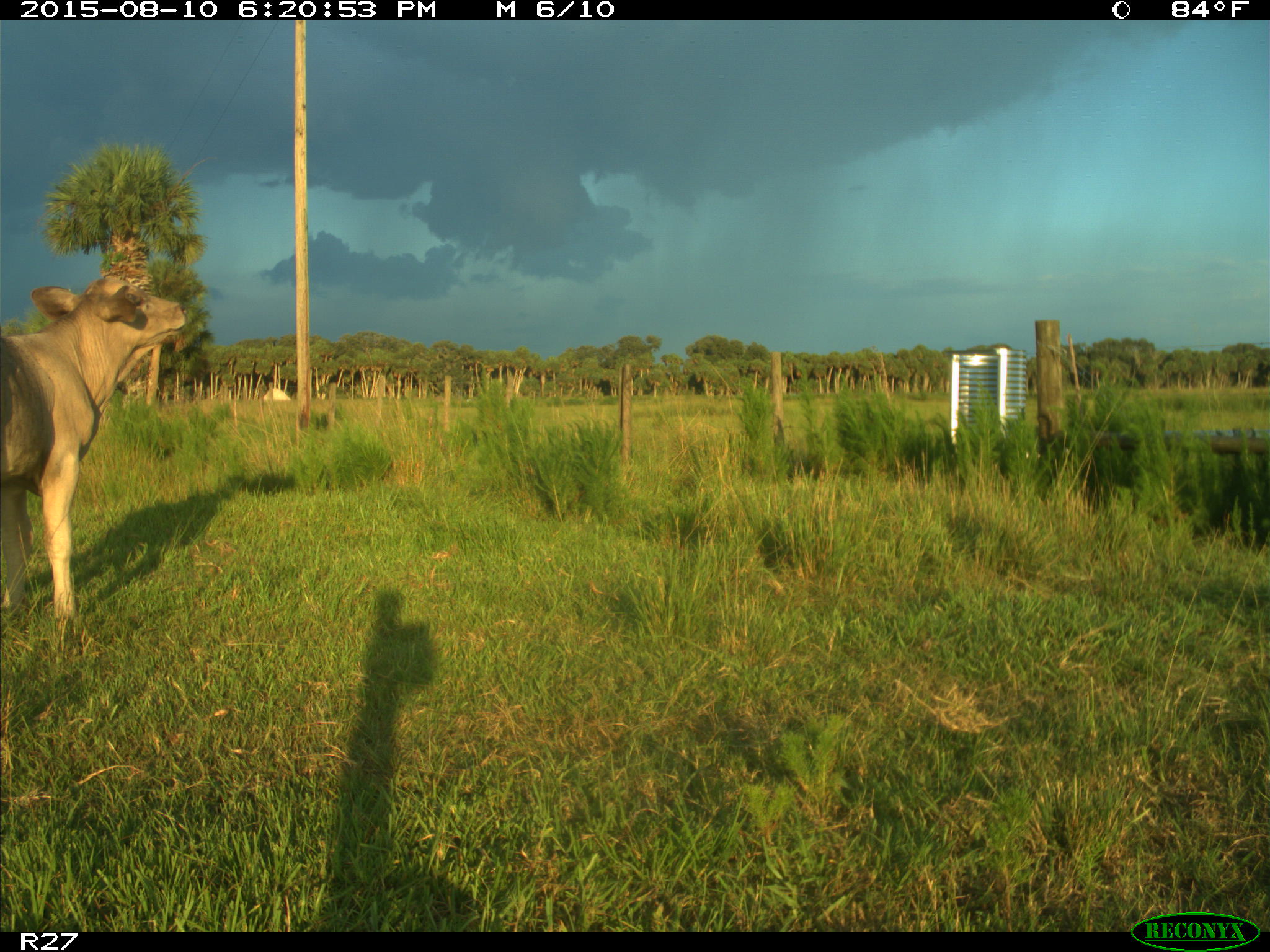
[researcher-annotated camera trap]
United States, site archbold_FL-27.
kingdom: Animalia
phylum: Chordata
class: Mammalia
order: Artiodactyla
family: Bovidae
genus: Bos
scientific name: Bos taurus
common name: domestic cow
Bos taurus (domestic cow).